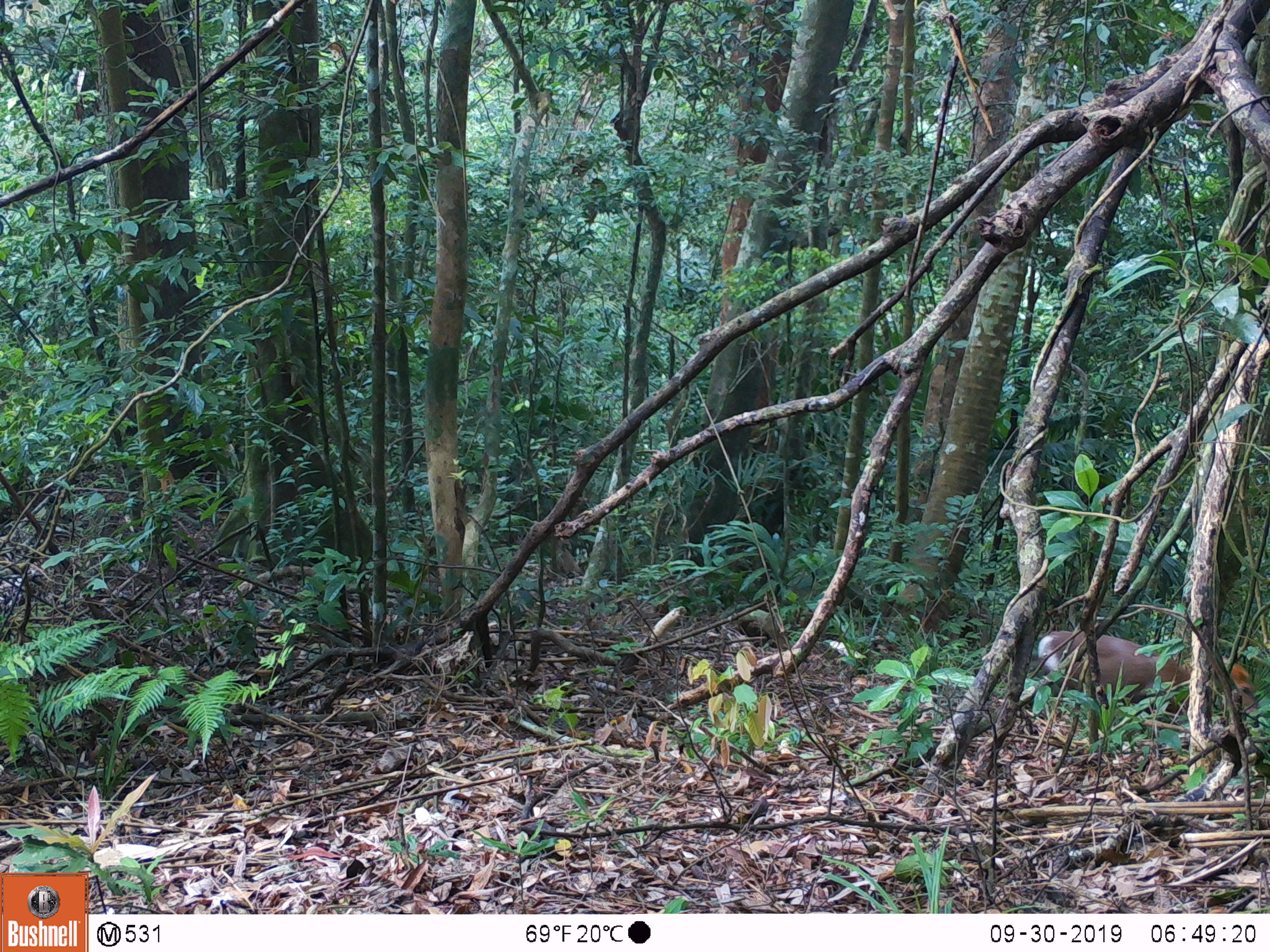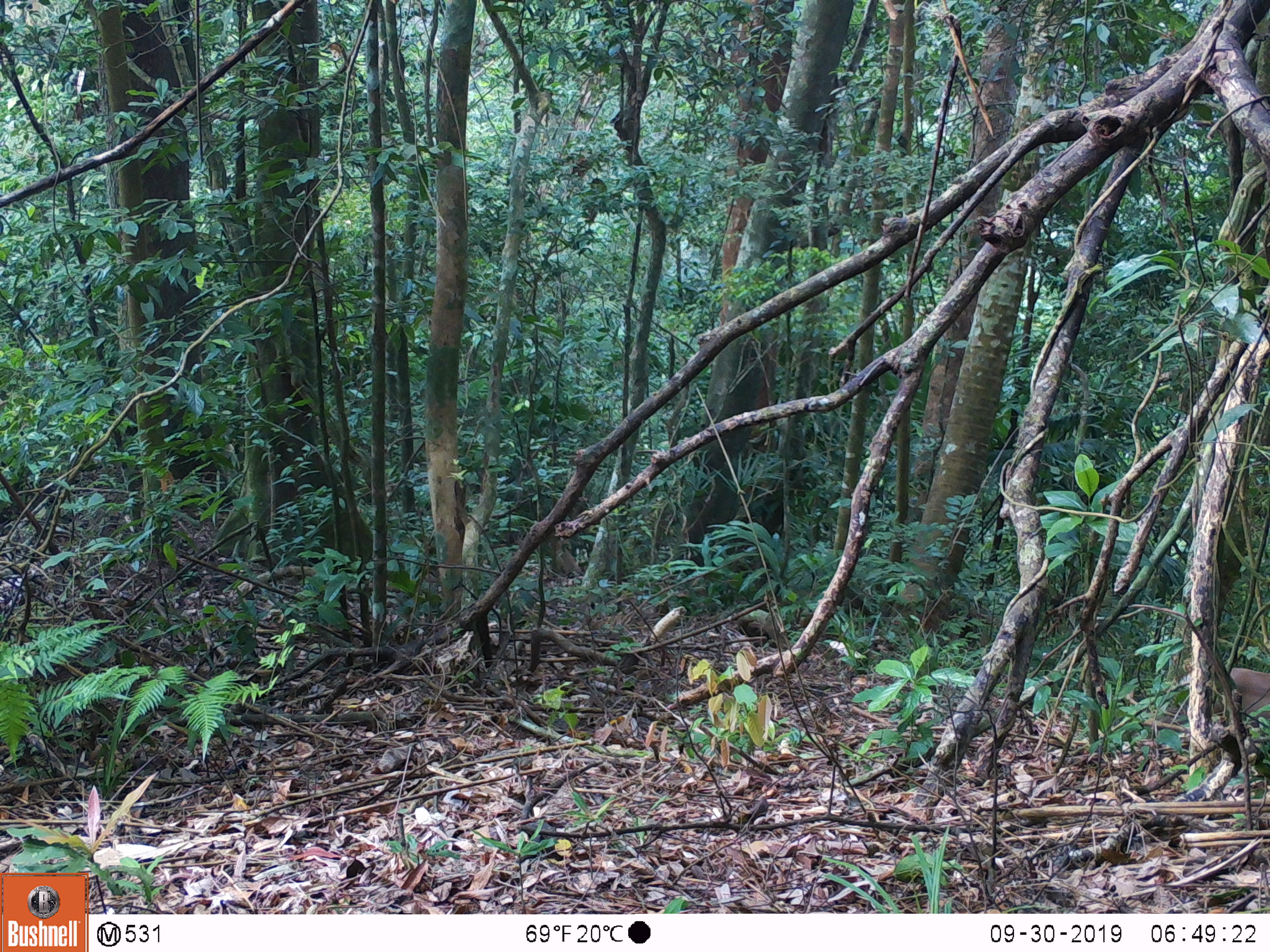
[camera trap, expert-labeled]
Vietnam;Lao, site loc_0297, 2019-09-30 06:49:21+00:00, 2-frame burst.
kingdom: Animalia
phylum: Chordata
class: Mammalia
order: Artiodactyla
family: Cervidae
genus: Muntiacus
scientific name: Muntiacus rooseveltorum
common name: roosevelt's muntjac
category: roosevelts muntjac group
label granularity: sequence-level